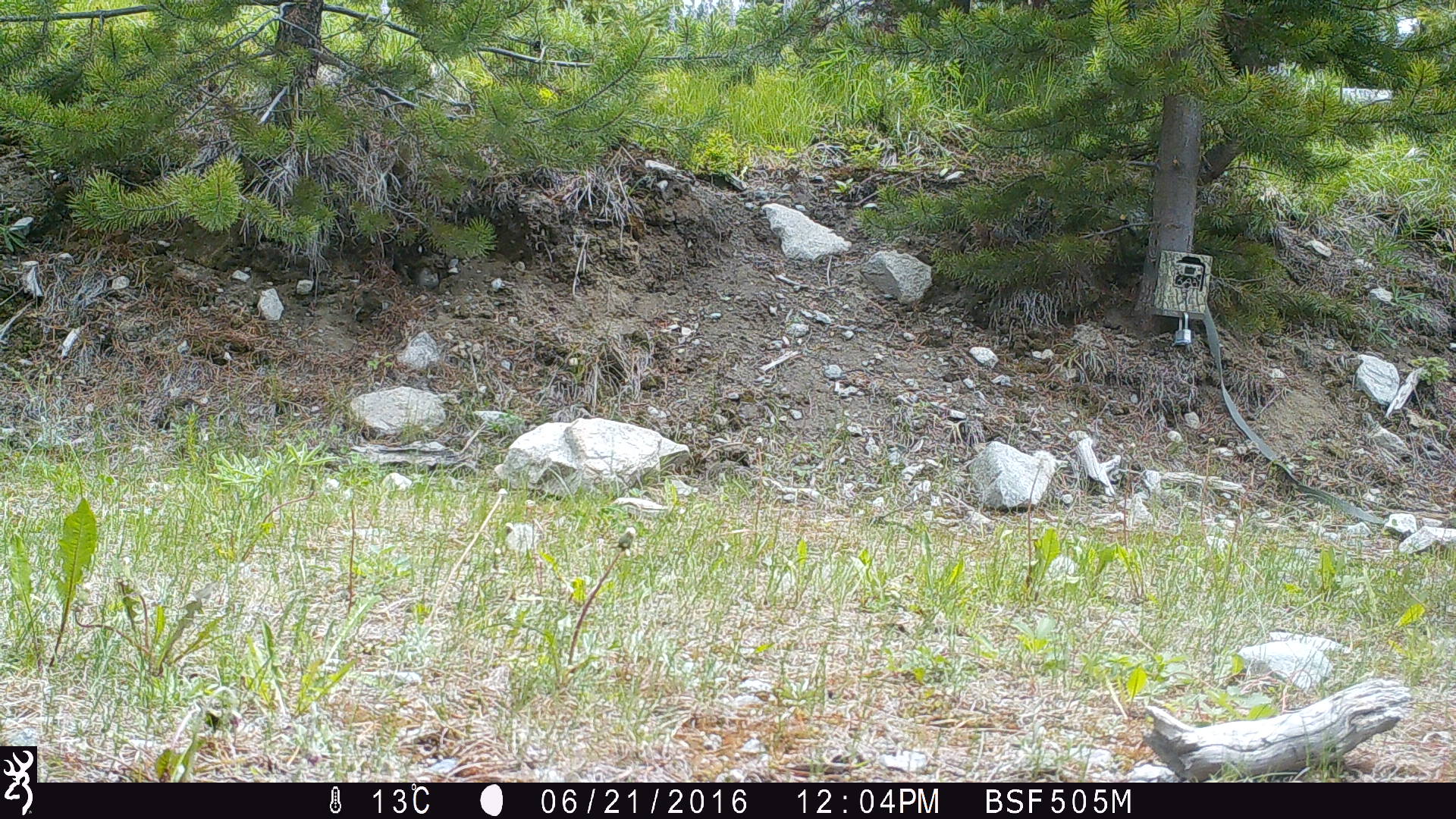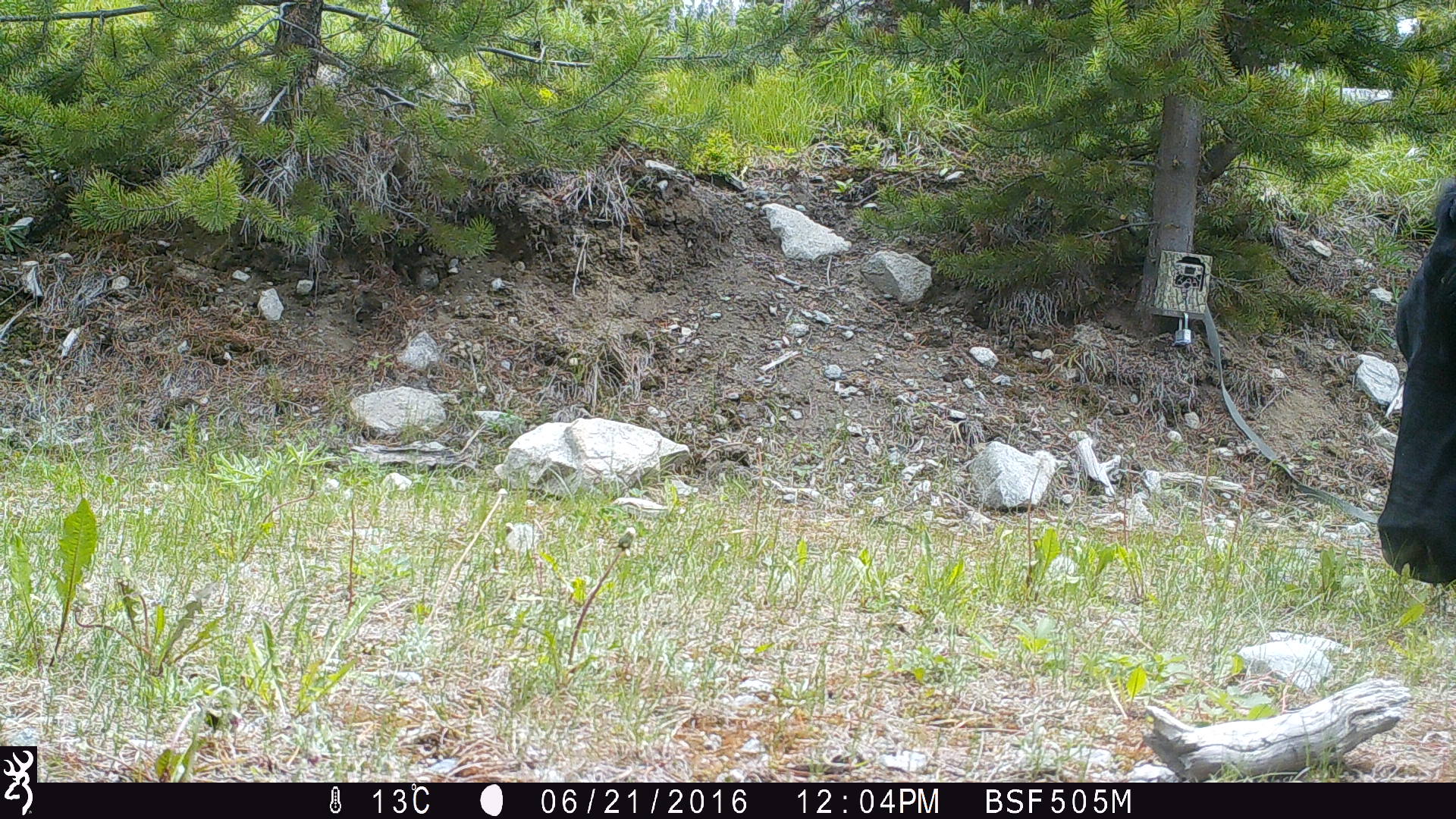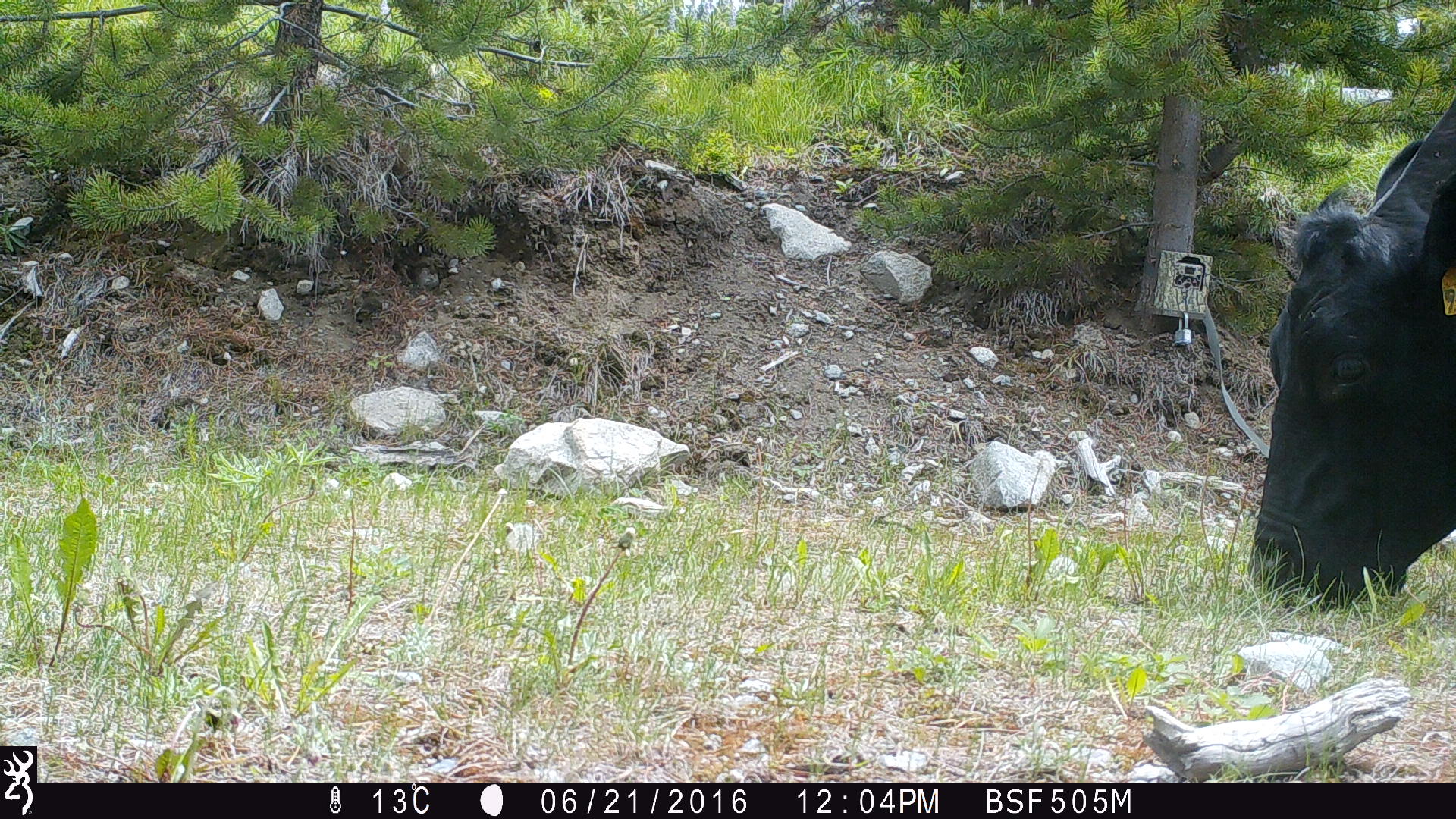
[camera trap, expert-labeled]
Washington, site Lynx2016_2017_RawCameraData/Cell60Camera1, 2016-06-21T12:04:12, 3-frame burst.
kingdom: Animalia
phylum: Chordata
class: Mammalia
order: Artiodactyla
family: Bovidae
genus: Bos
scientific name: Bos taurus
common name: domestic cattle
Domestic cattle (Bos taurus). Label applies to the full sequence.